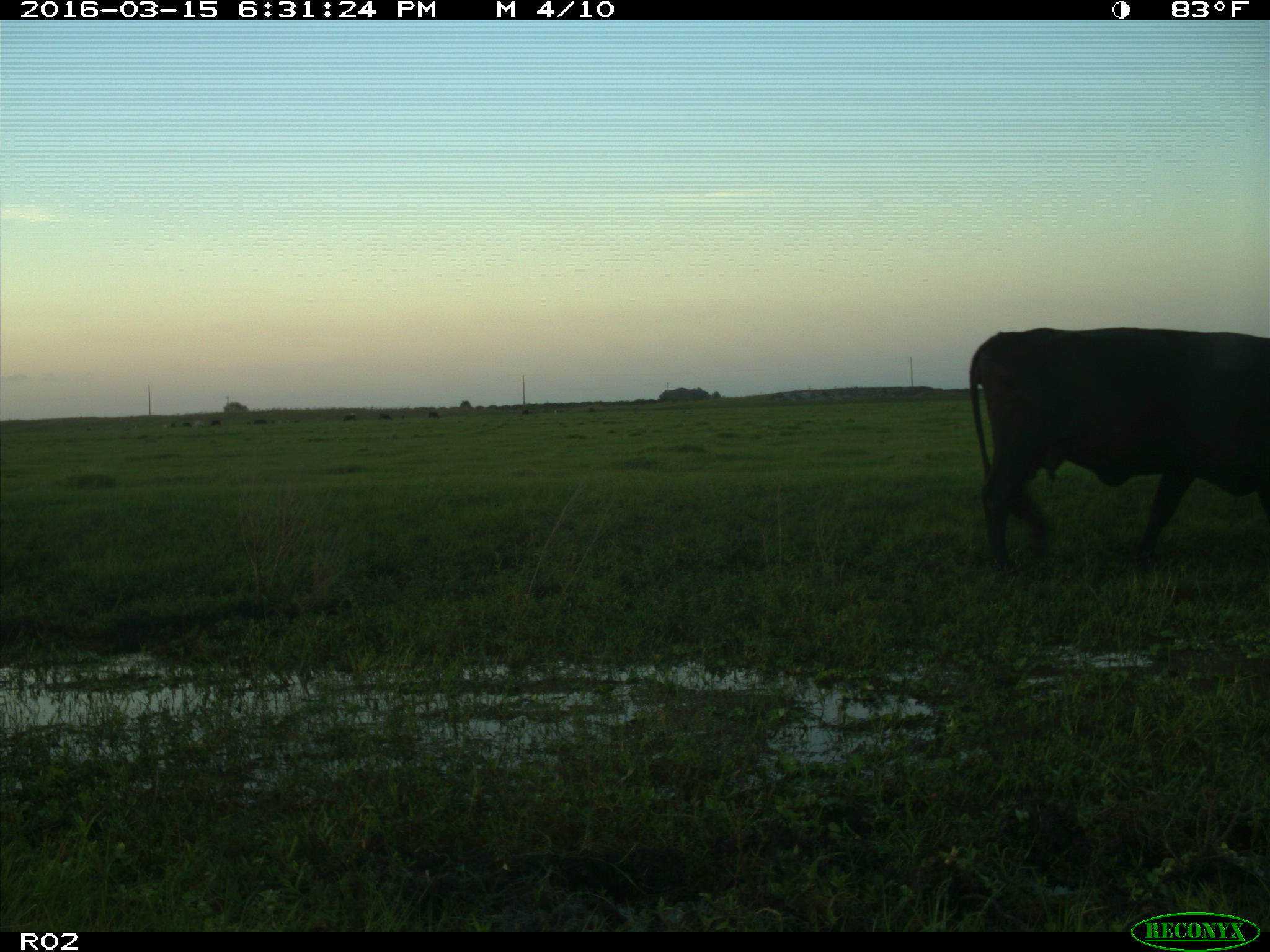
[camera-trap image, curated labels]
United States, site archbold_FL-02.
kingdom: Animalia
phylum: Chordata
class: Mammalia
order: Artiodactyla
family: Bovidae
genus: Bos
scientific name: Bos taurus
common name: domestic cow